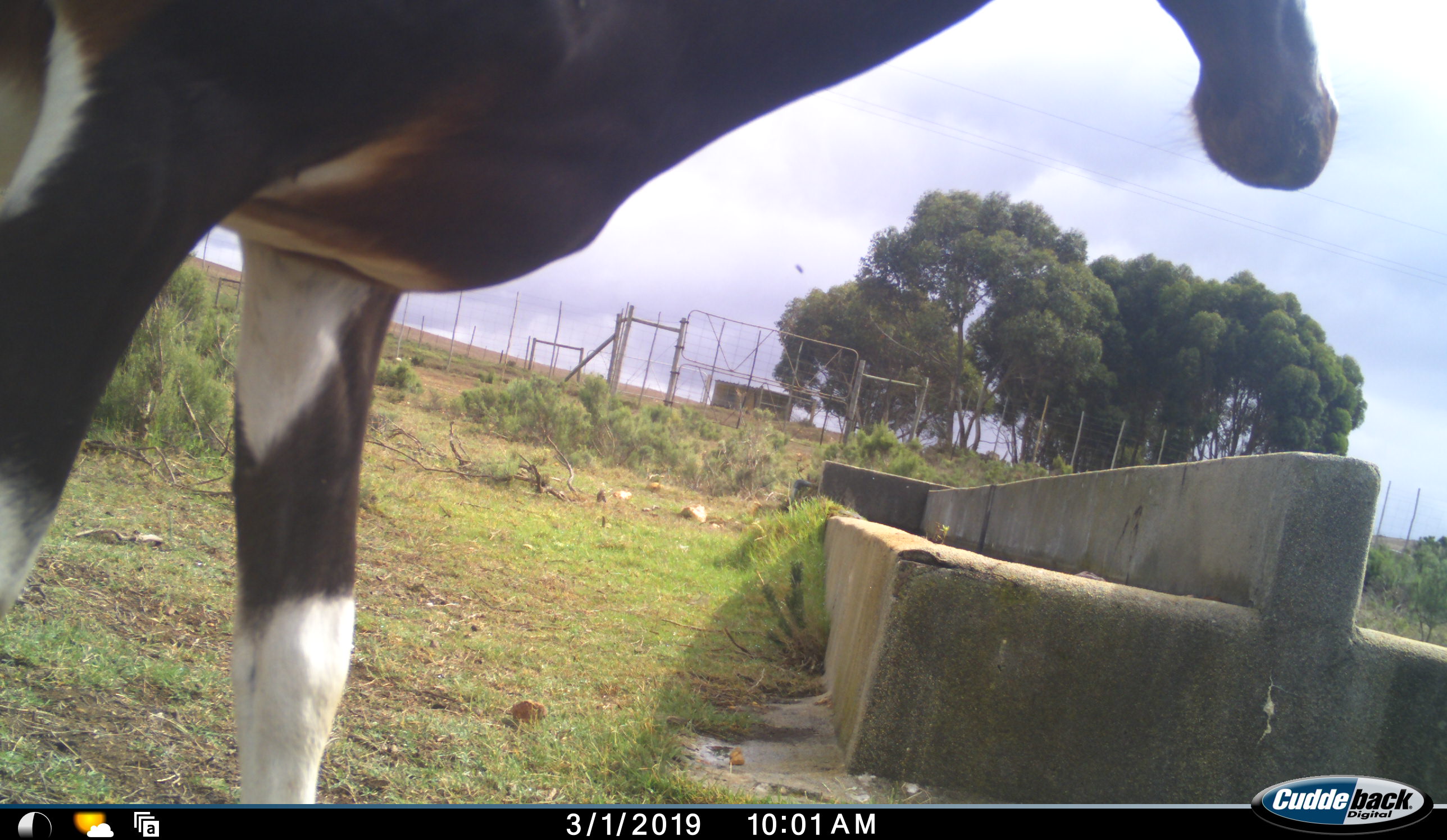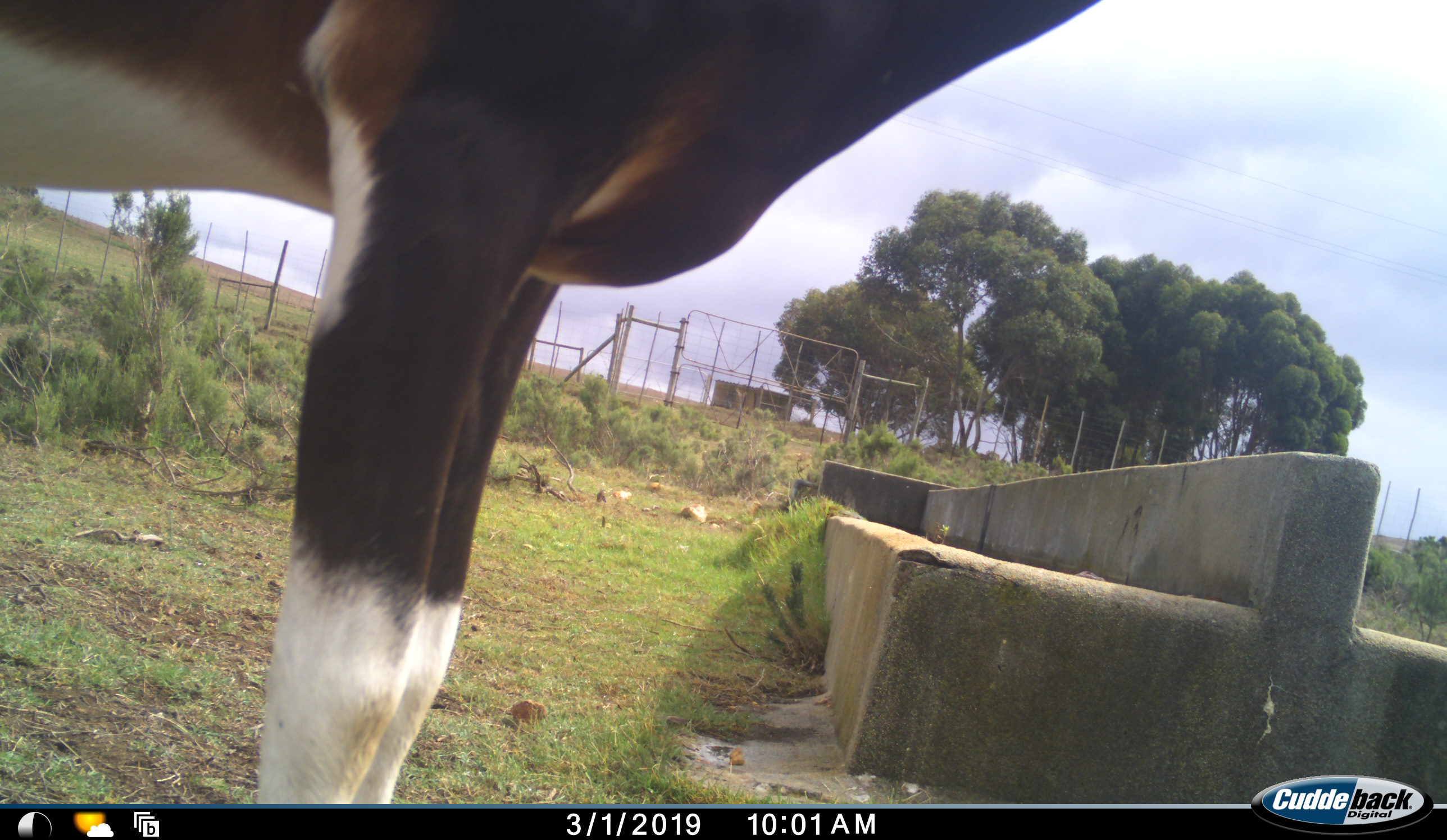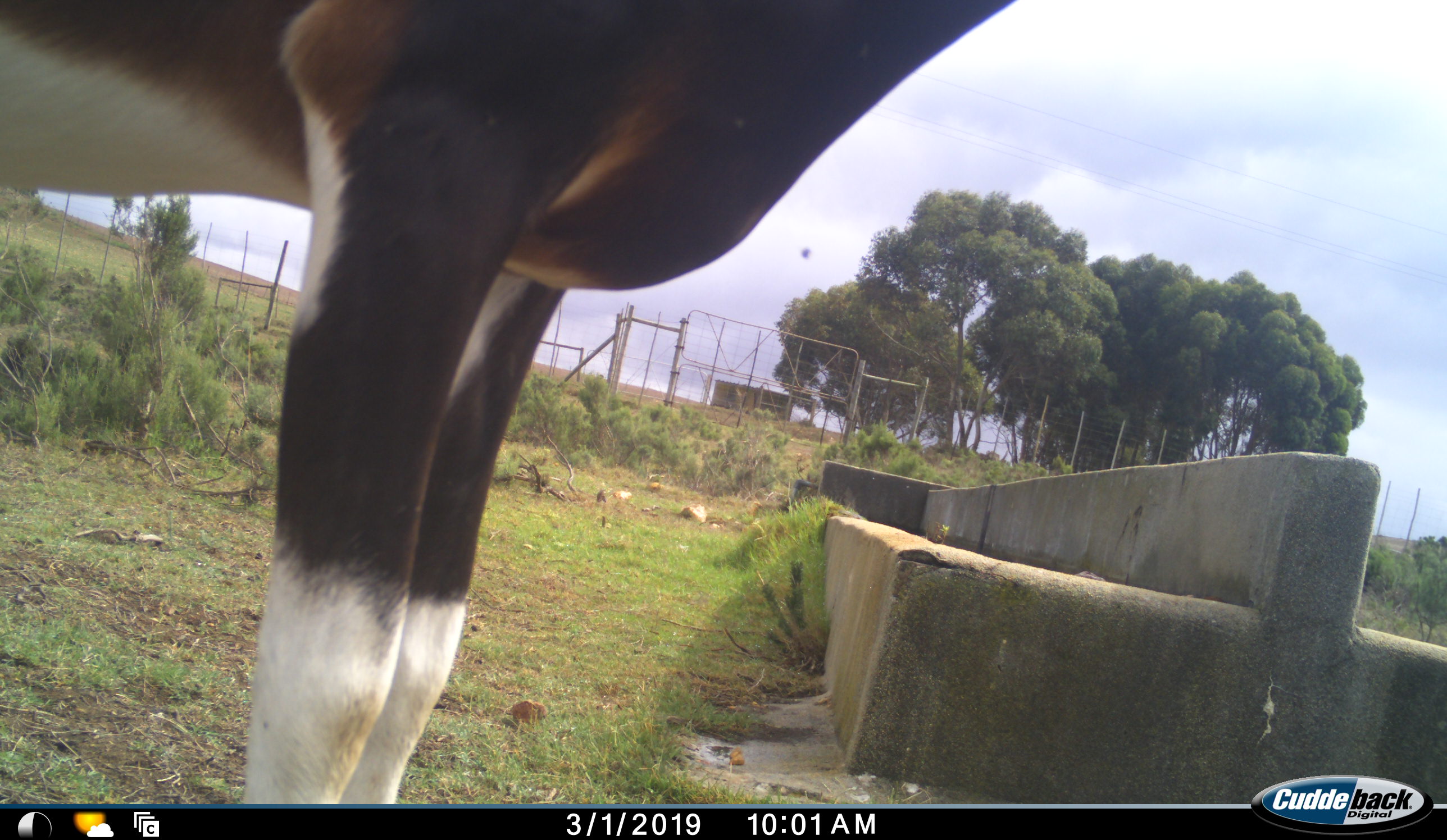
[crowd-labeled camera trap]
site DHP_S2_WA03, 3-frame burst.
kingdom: Animalia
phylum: Chordata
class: Mammalia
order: Artiodactyla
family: Bovidae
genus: Damaliscus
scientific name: Damaliscus pygargus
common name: bontebok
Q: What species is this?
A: Bontebok (Damaliscus pygargus).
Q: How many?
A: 1.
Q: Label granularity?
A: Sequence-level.